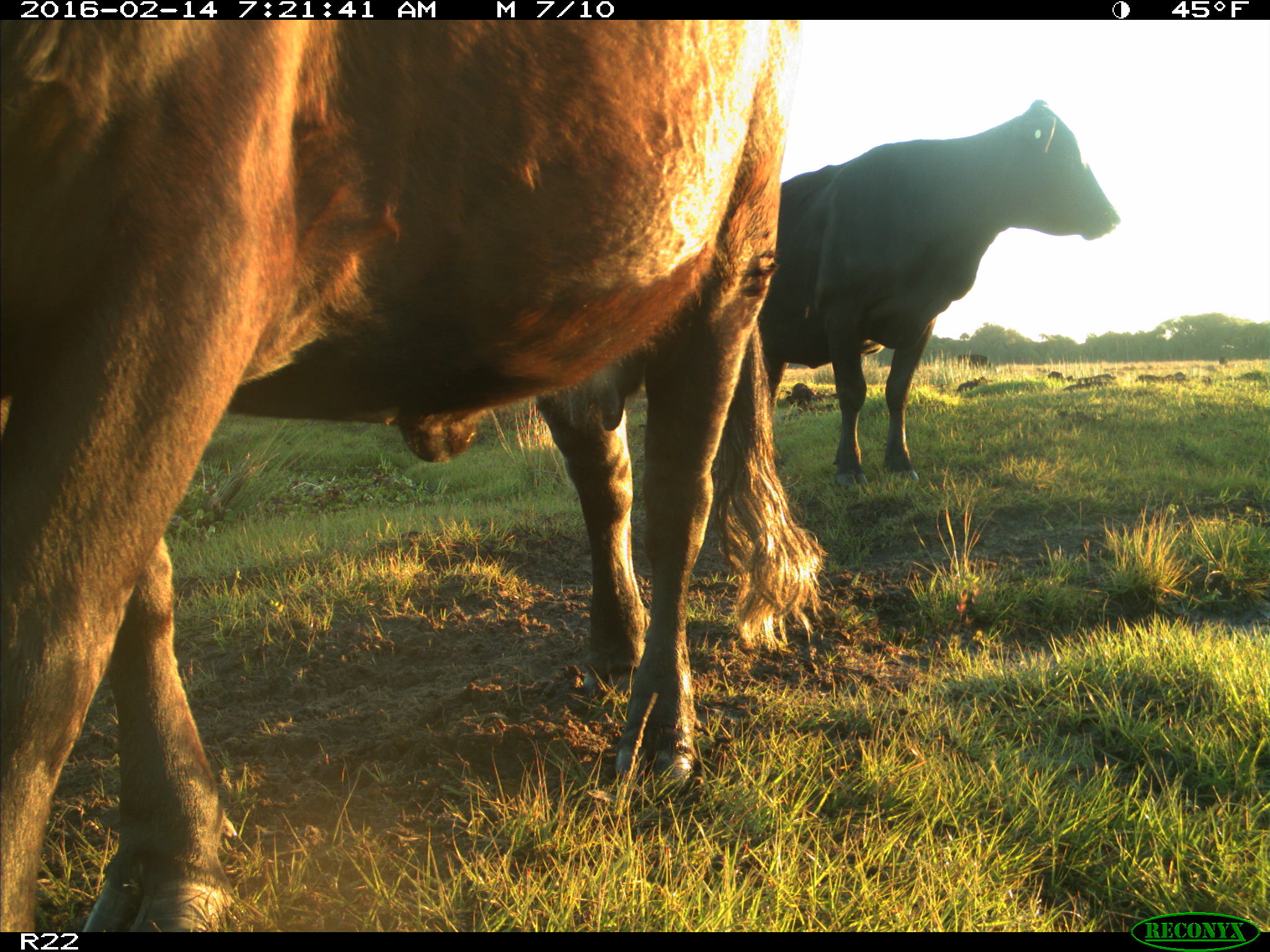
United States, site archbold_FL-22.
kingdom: Animalia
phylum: Chordata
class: Mammalia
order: Artiodactyla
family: Bovidae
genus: Bos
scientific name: Bos taurus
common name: domestic cow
Bos taurus (domestic cow).